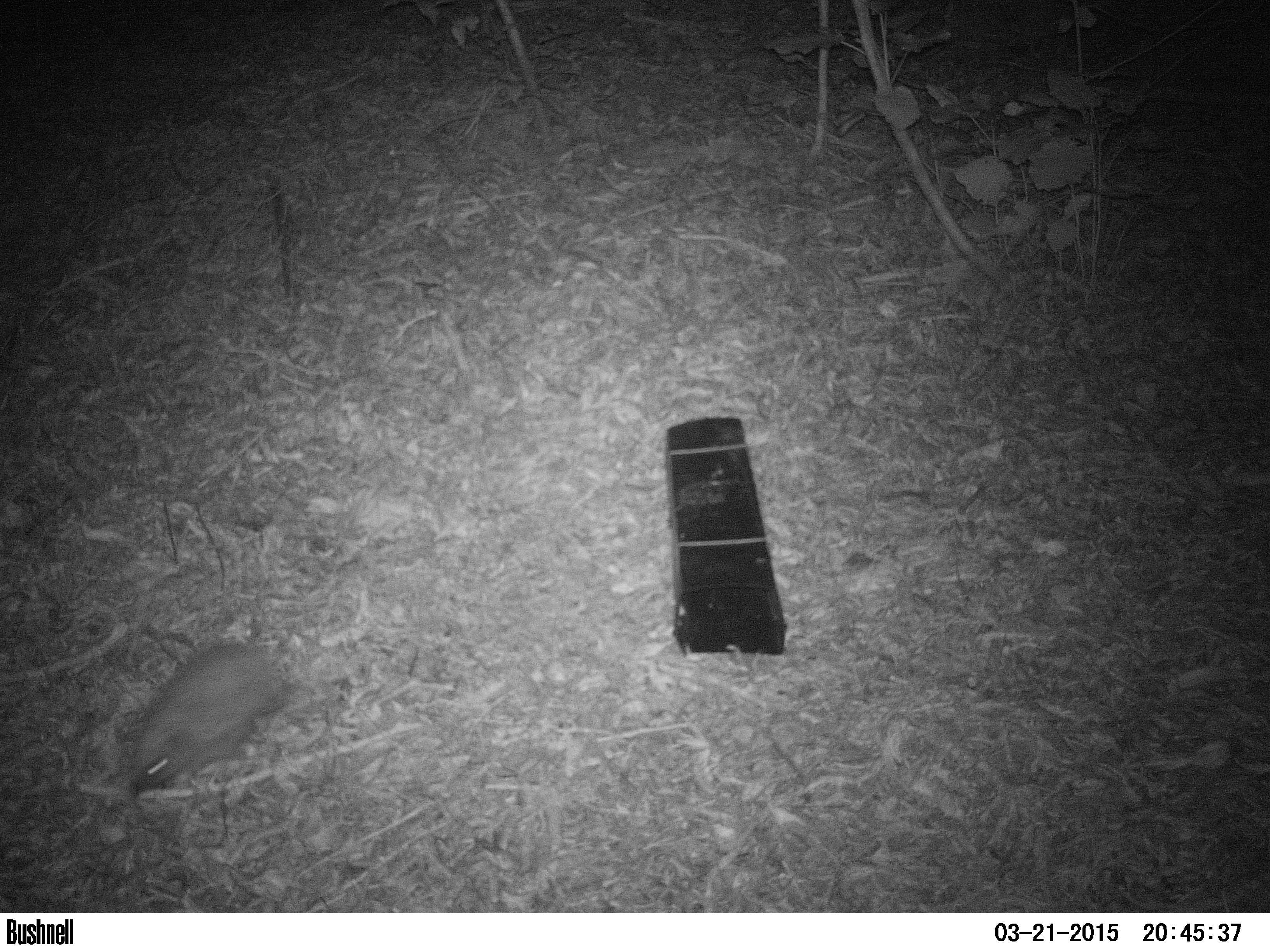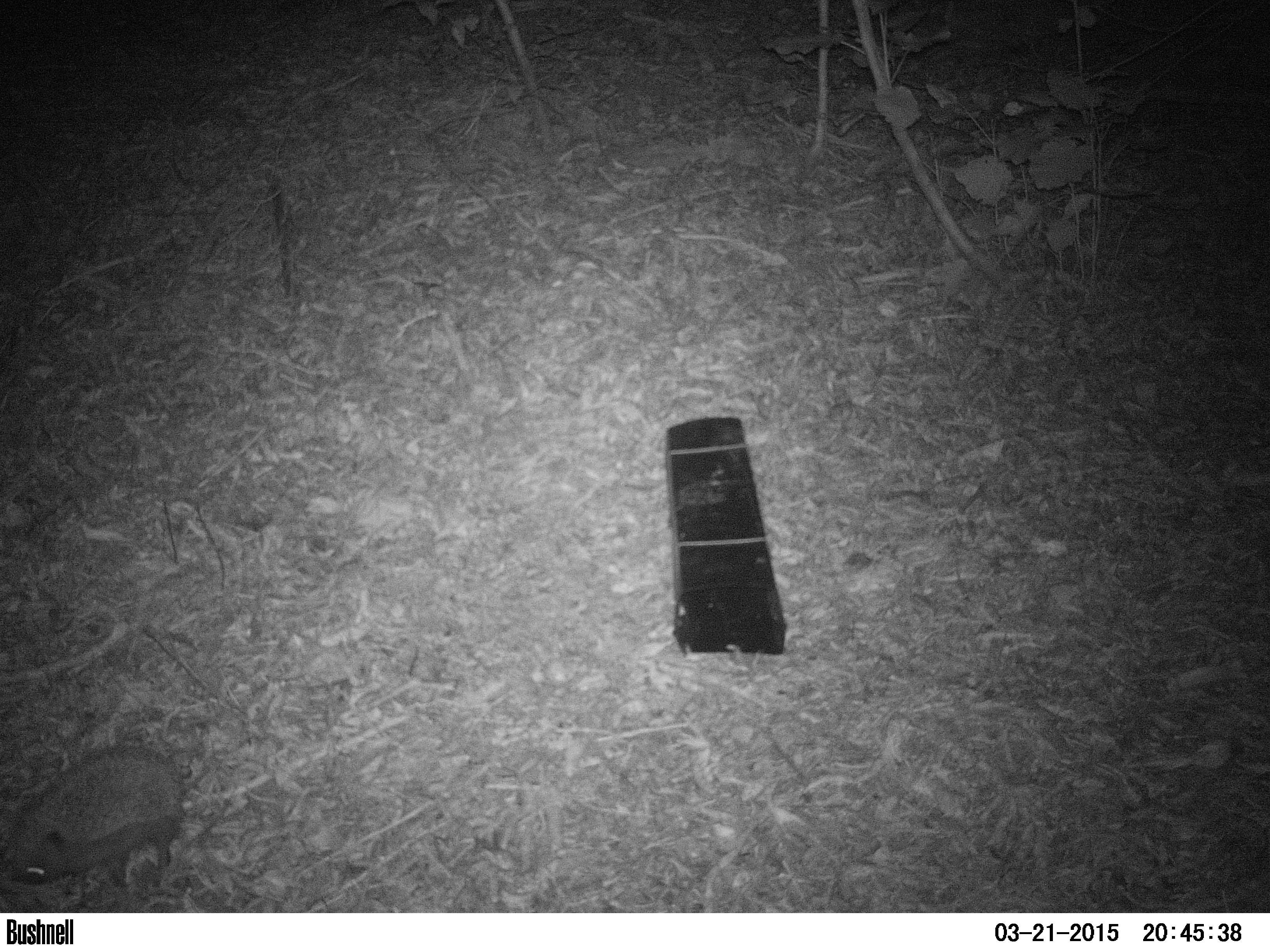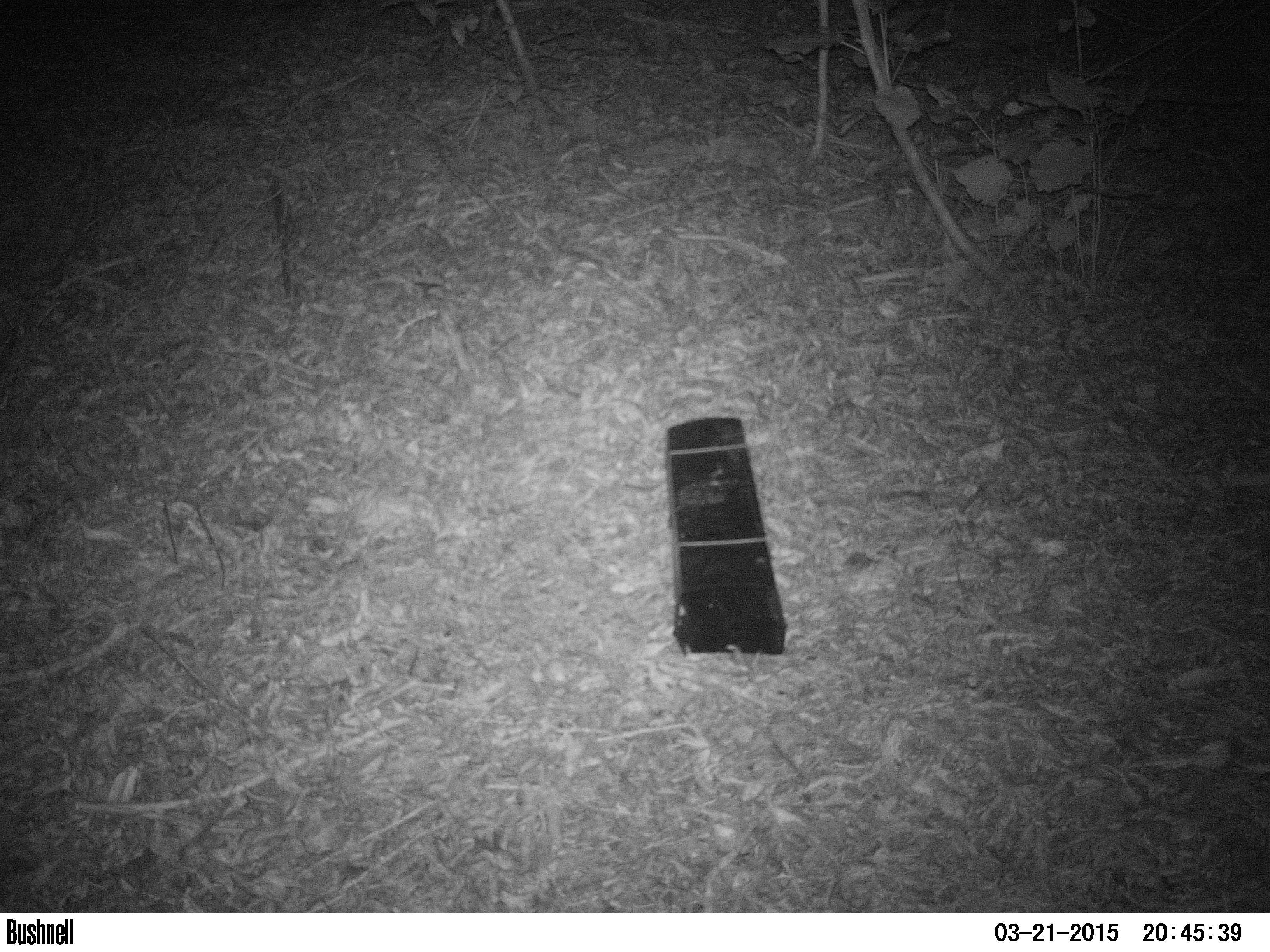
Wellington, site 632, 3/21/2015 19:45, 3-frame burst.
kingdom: Animalia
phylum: Chordata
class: Mammalia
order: Eulipotyphla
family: Erinaceidae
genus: Erinaceus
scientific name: Erinaceus europaeus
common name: hedgehog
Hedgehog (Erinaceus europaeus).